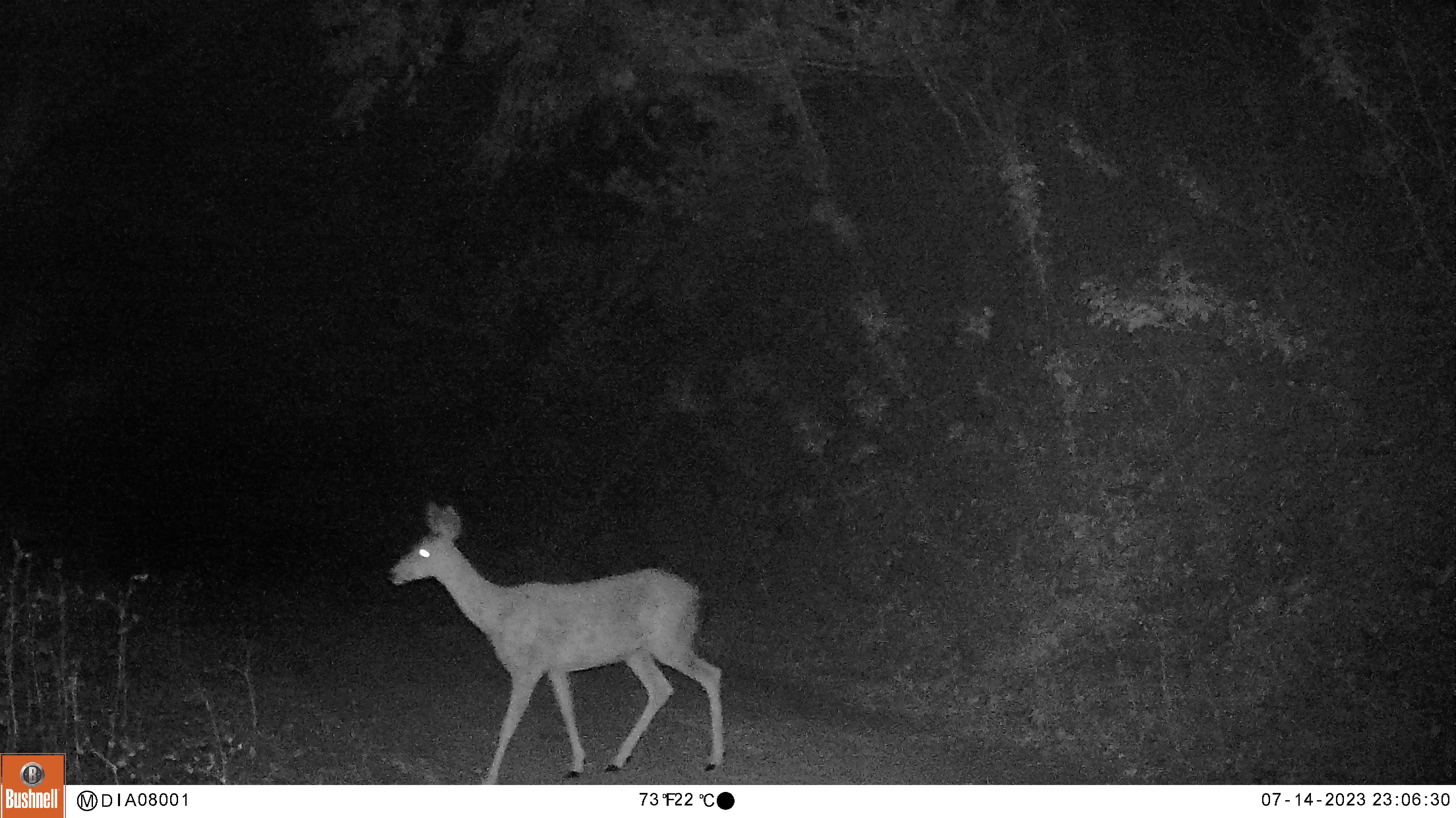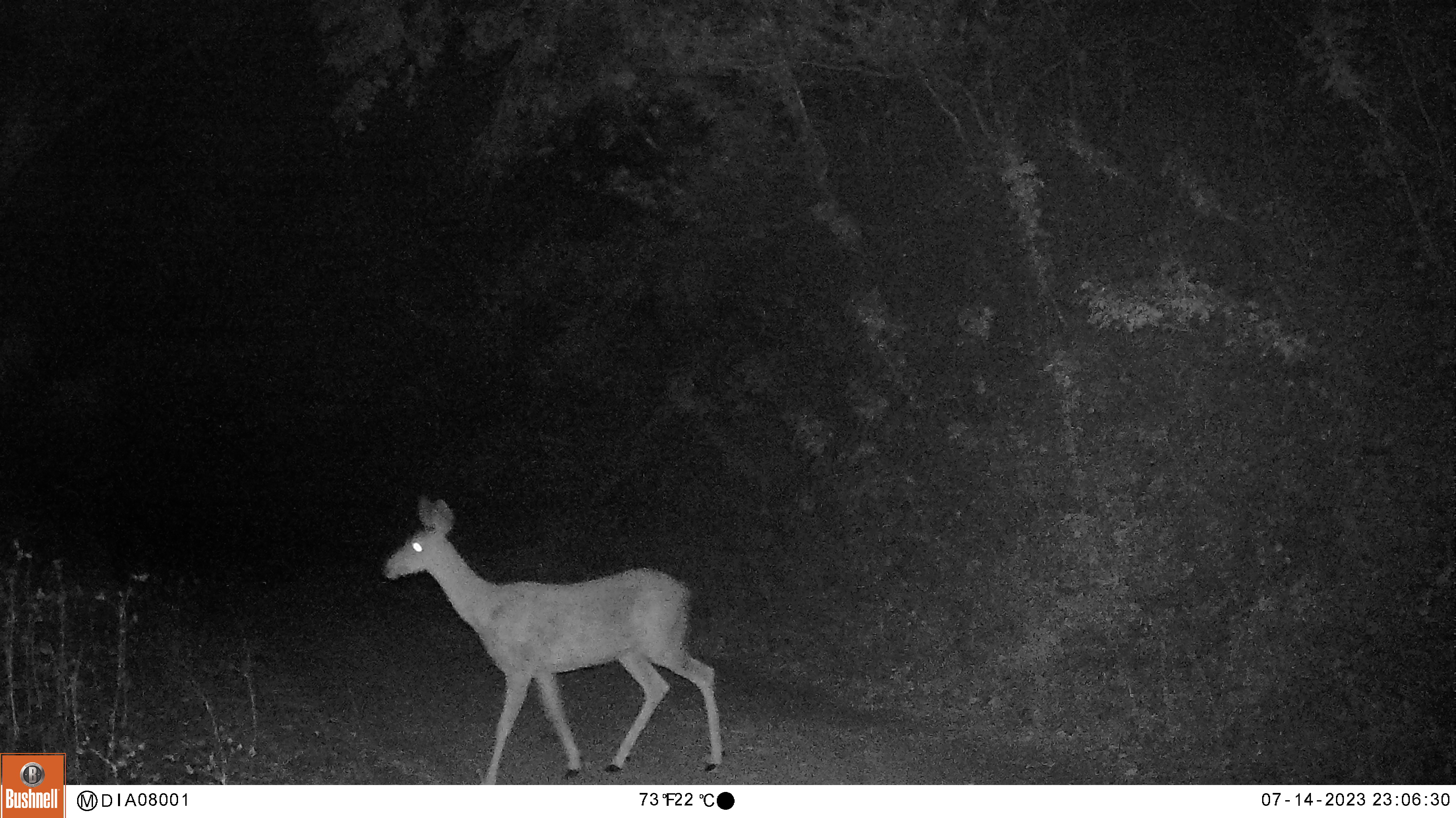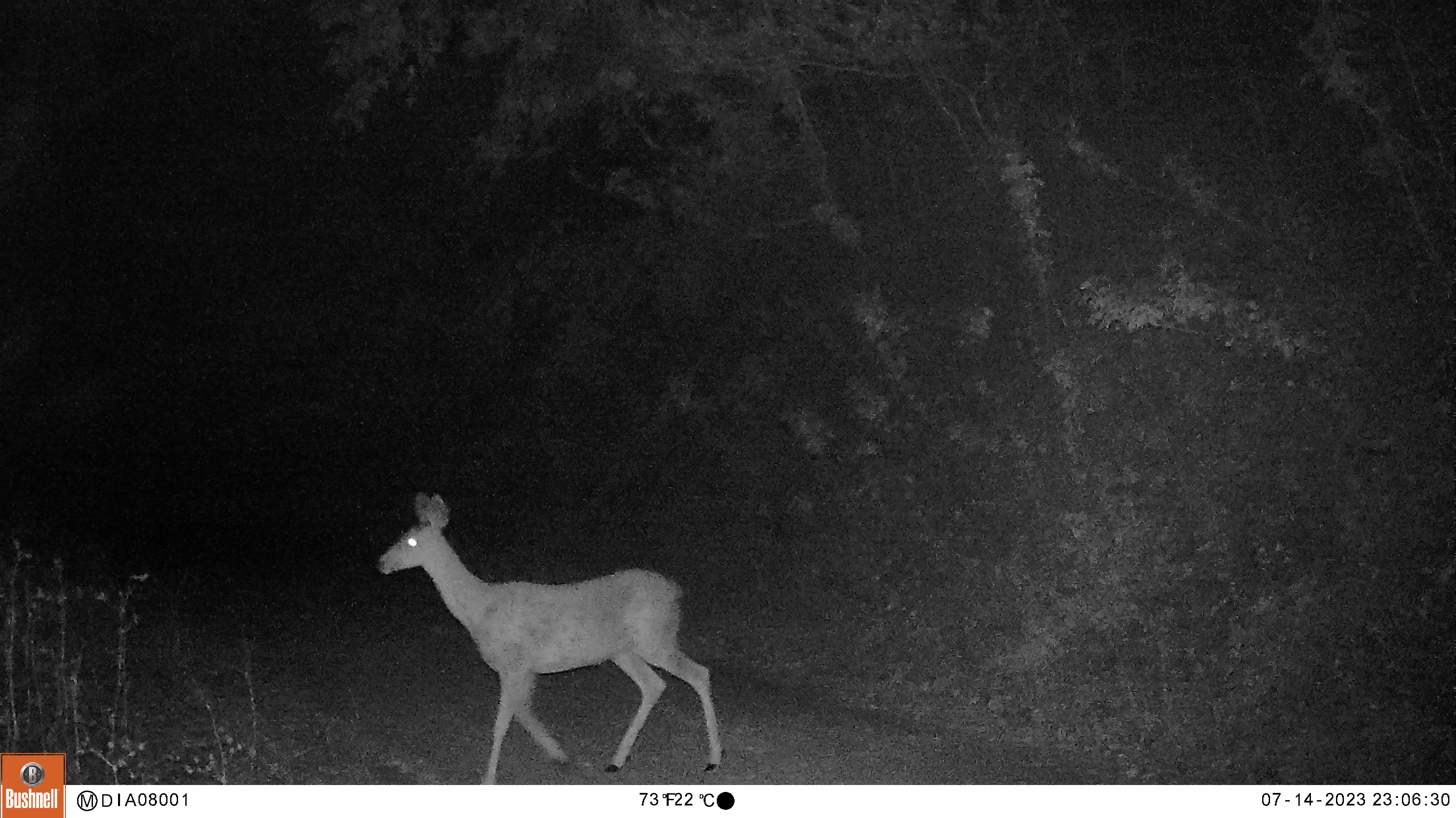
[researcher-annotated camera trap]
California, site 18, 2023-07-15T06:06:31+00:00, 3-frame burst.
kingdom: Animalia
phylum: Chordata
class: Mammalia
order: Artiodactyla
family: Cervidae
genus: Odocoileus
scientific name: Odocoileus hemionus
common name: mule deer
Mule deer (Odocoileus hemionus).